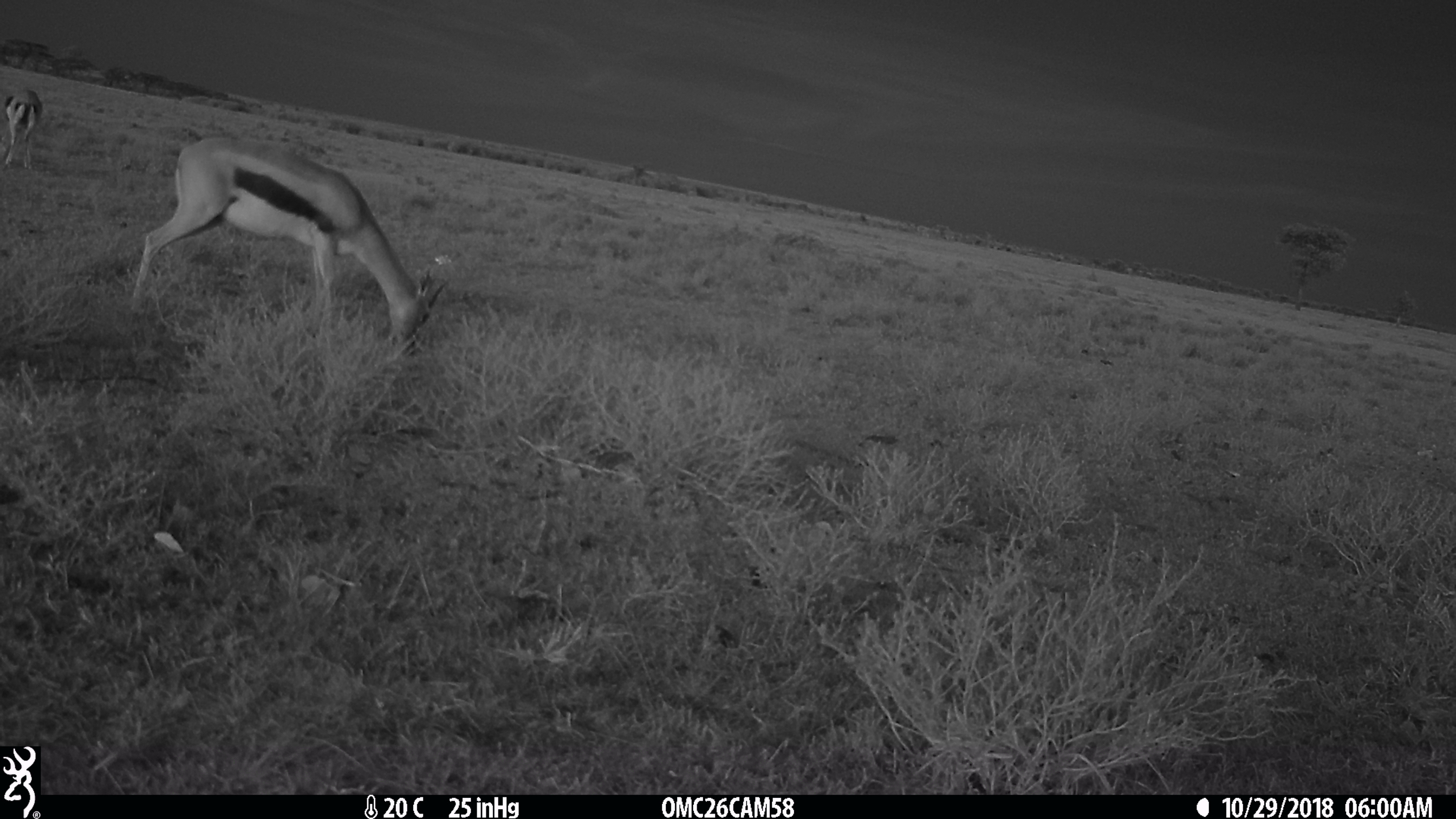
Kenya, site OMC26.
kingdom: Animalia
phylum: Chordata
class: Mammalia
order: Artiodactyla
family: Bovidae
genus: Eudorcas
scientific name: Eudorcas thomsonii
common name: thomon's gazelle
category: gazelle thomsons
Gazelle thomsons (thomon's gazelle) (Eudorcas thomsonii).